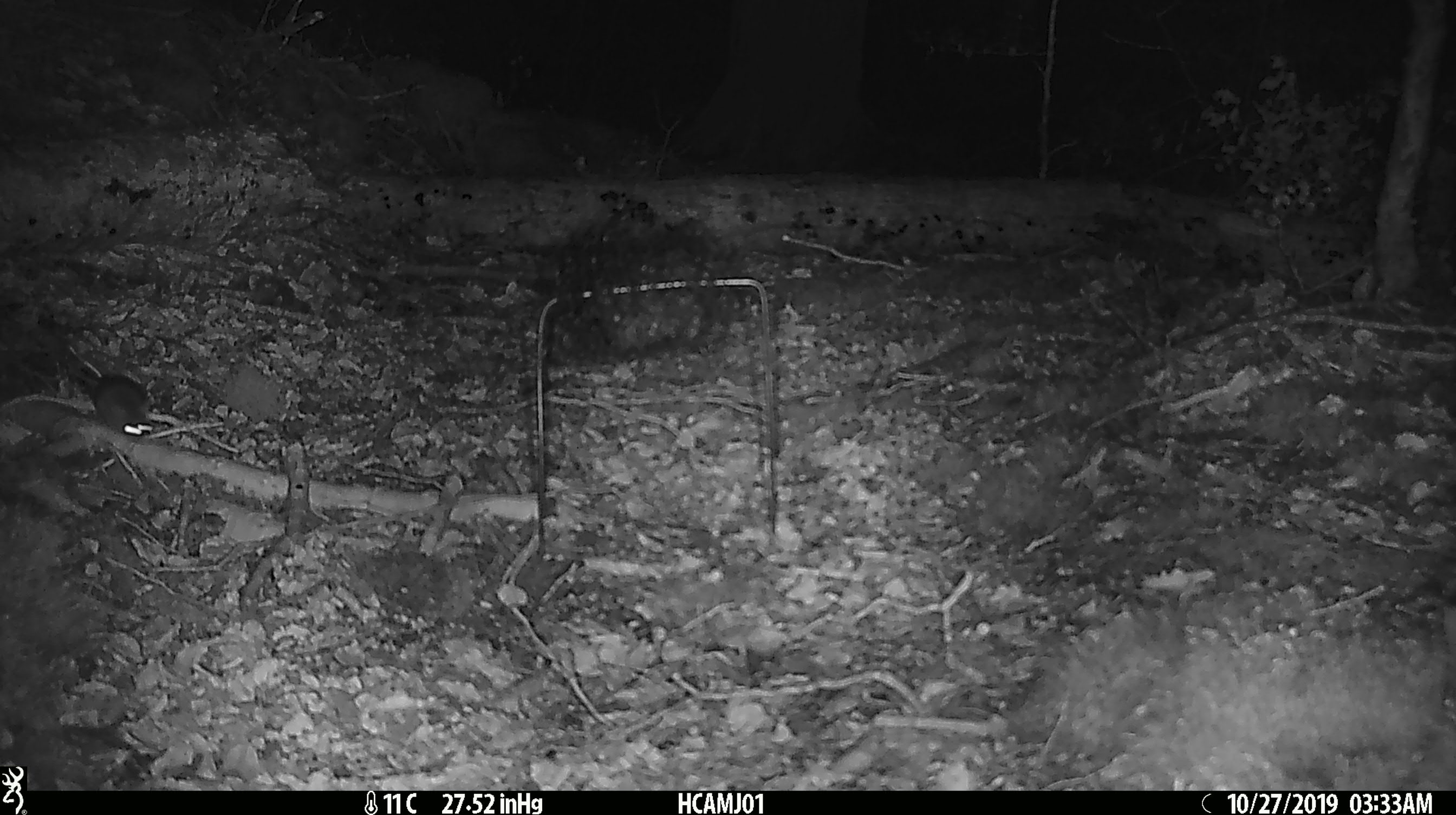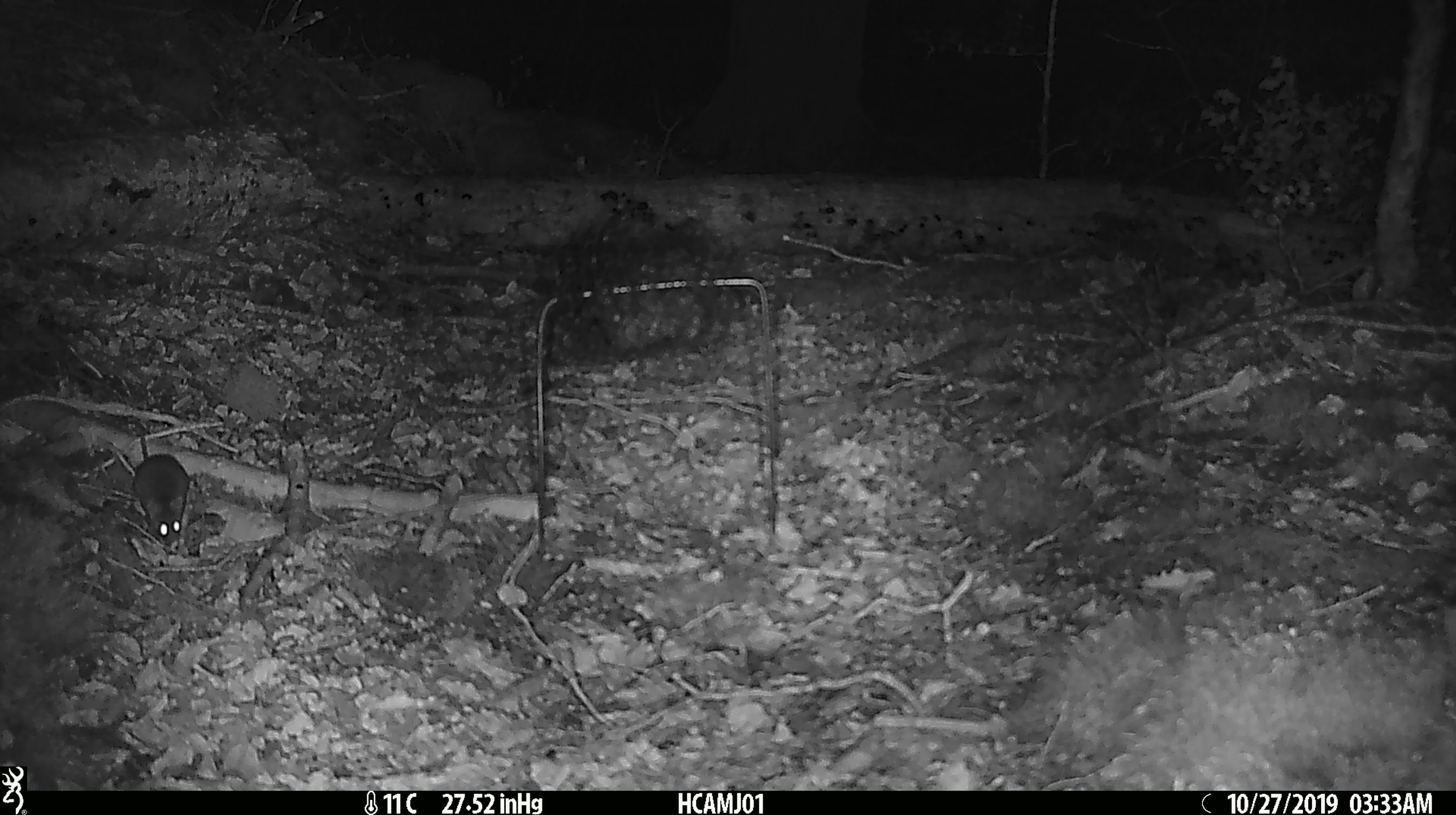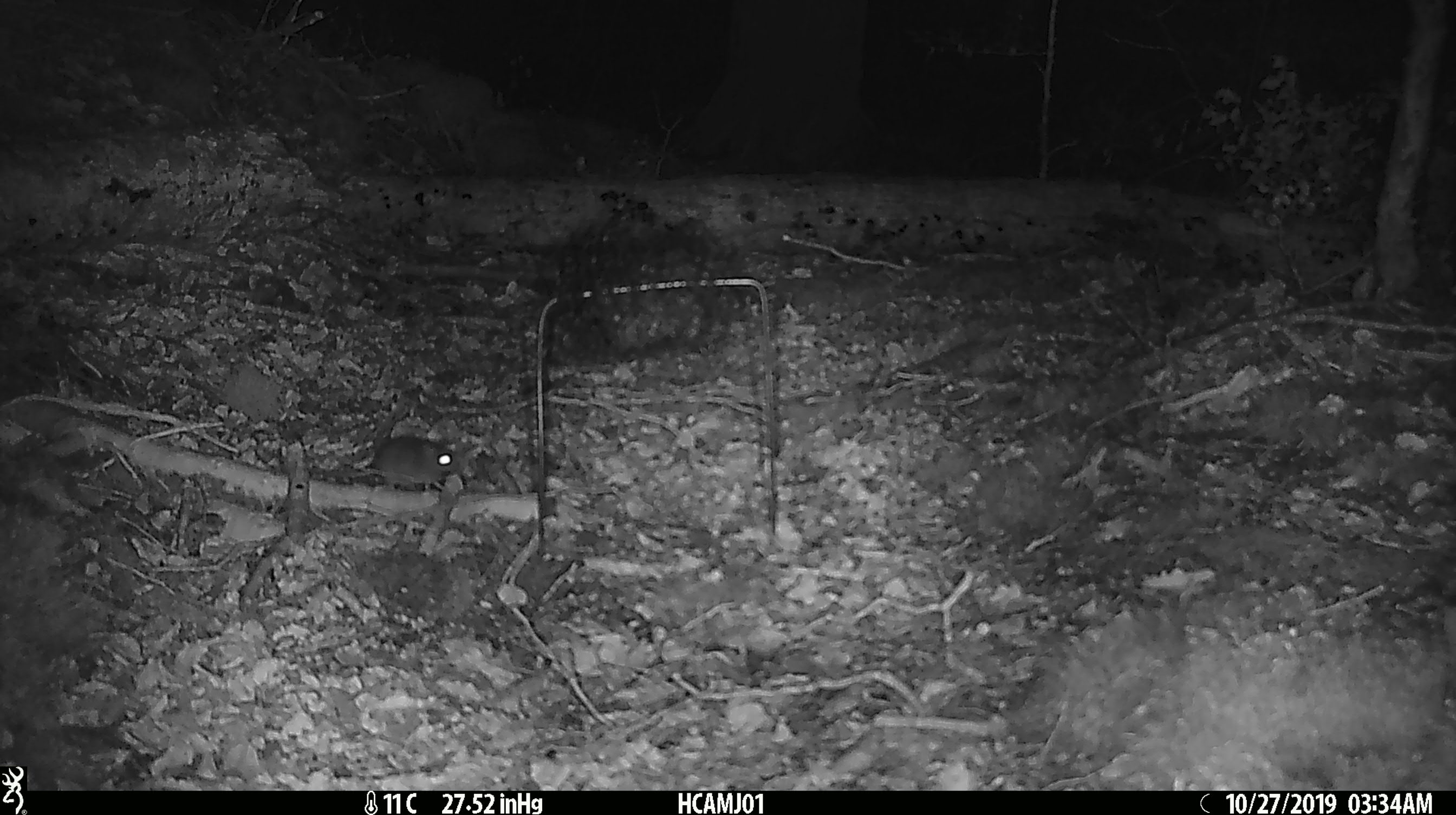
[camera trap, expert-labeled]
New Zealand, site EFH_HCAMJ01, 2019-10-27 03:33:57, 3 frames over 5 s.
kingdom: Animalia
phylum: Chordata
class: Mammalia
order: Rodentia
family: Muridae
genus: Mus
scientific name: Mus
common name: mouse